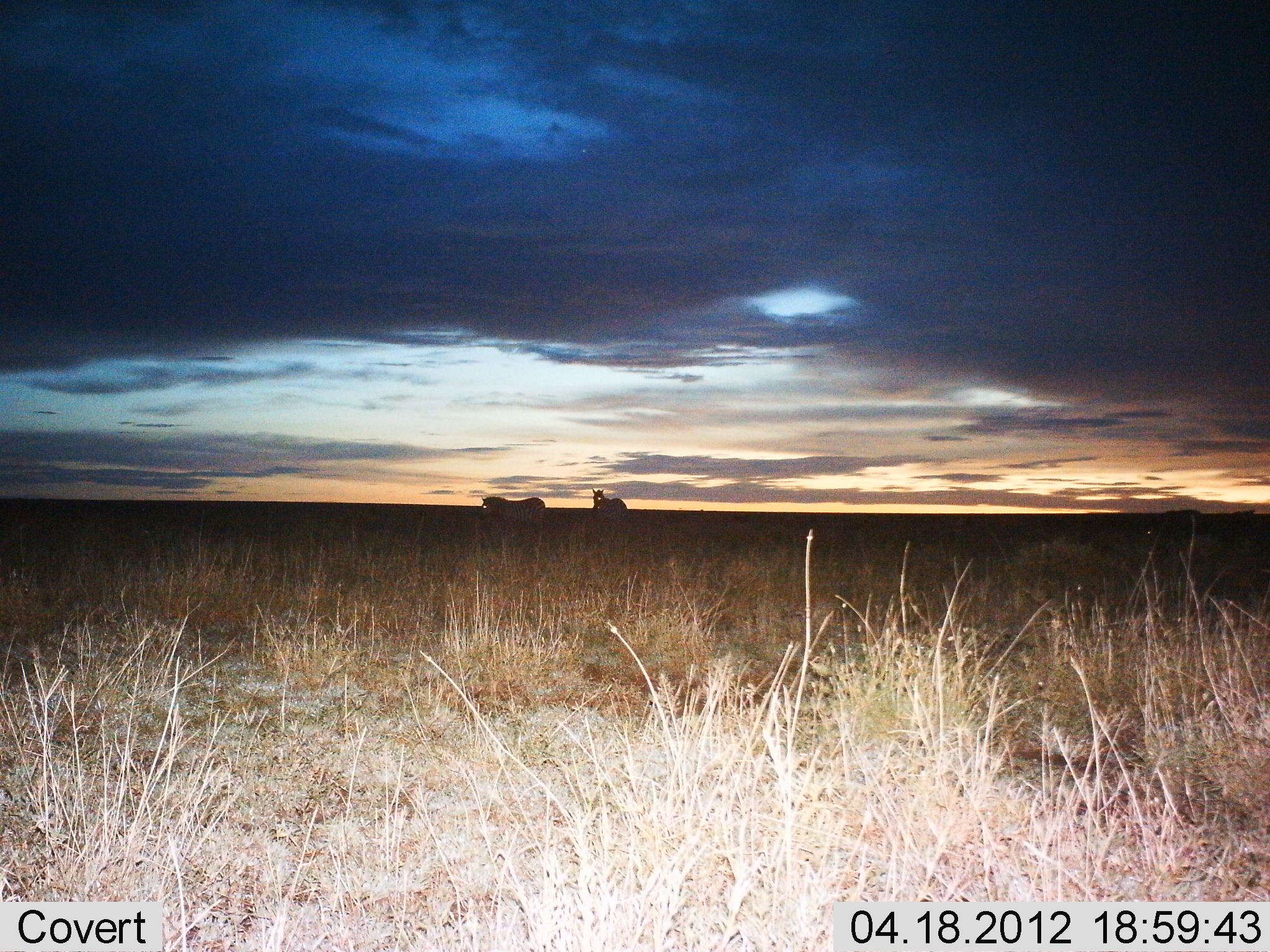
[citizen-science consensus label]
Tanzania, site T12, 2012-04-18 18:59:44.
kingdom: Animalia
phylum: Chordata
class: Mammalia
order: Perissodactyla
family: Equidae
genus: Equus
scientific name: Equus quagga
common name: plains zebra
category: zebra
Zebra (plains zebra) (Equus quagga), count 2. Behavior (volunteer vote fractions): standing 95%, resting 0%, moving 5%, interacting 0%. Young present (vote fraction): 0%. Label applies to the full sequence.